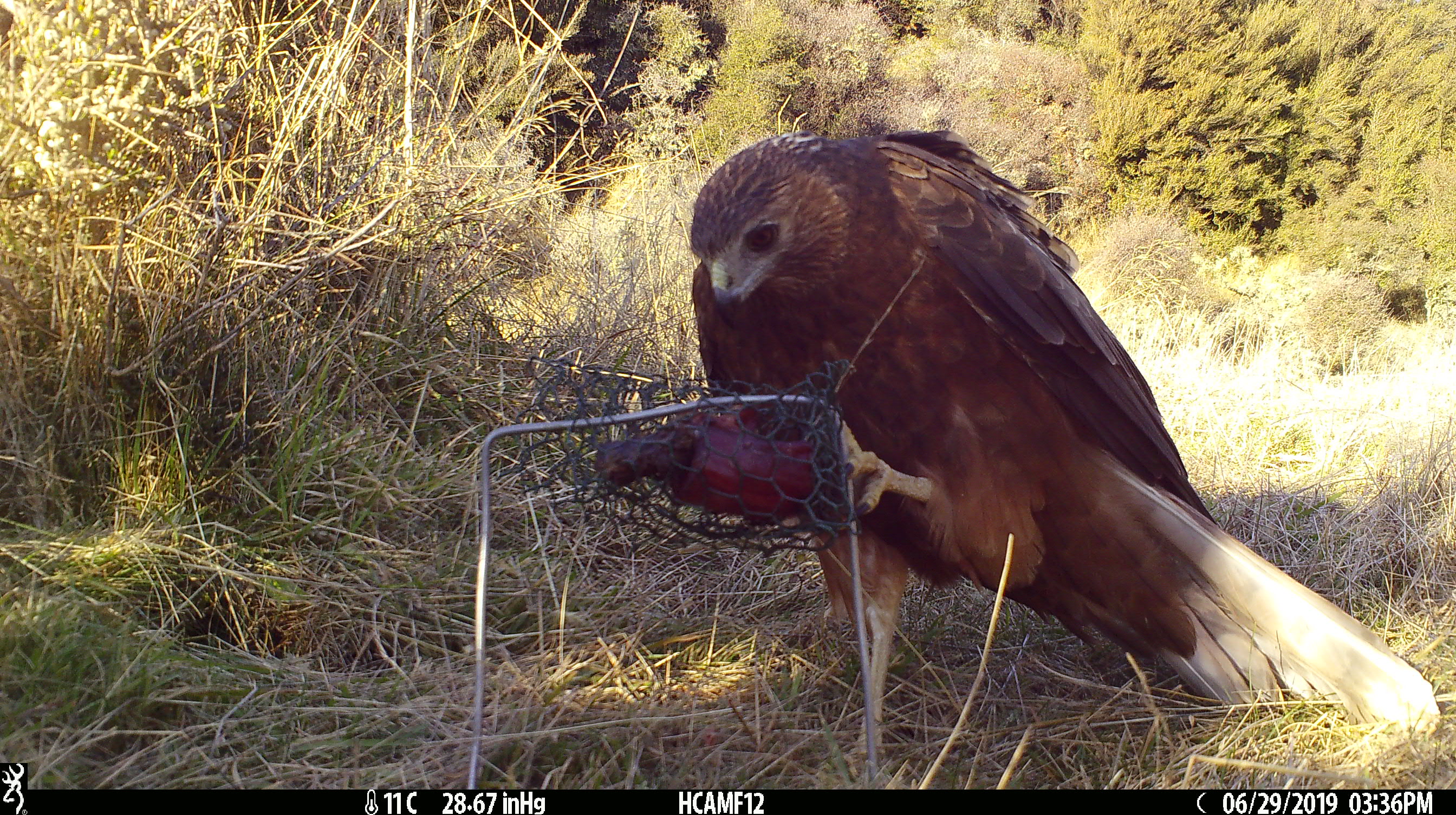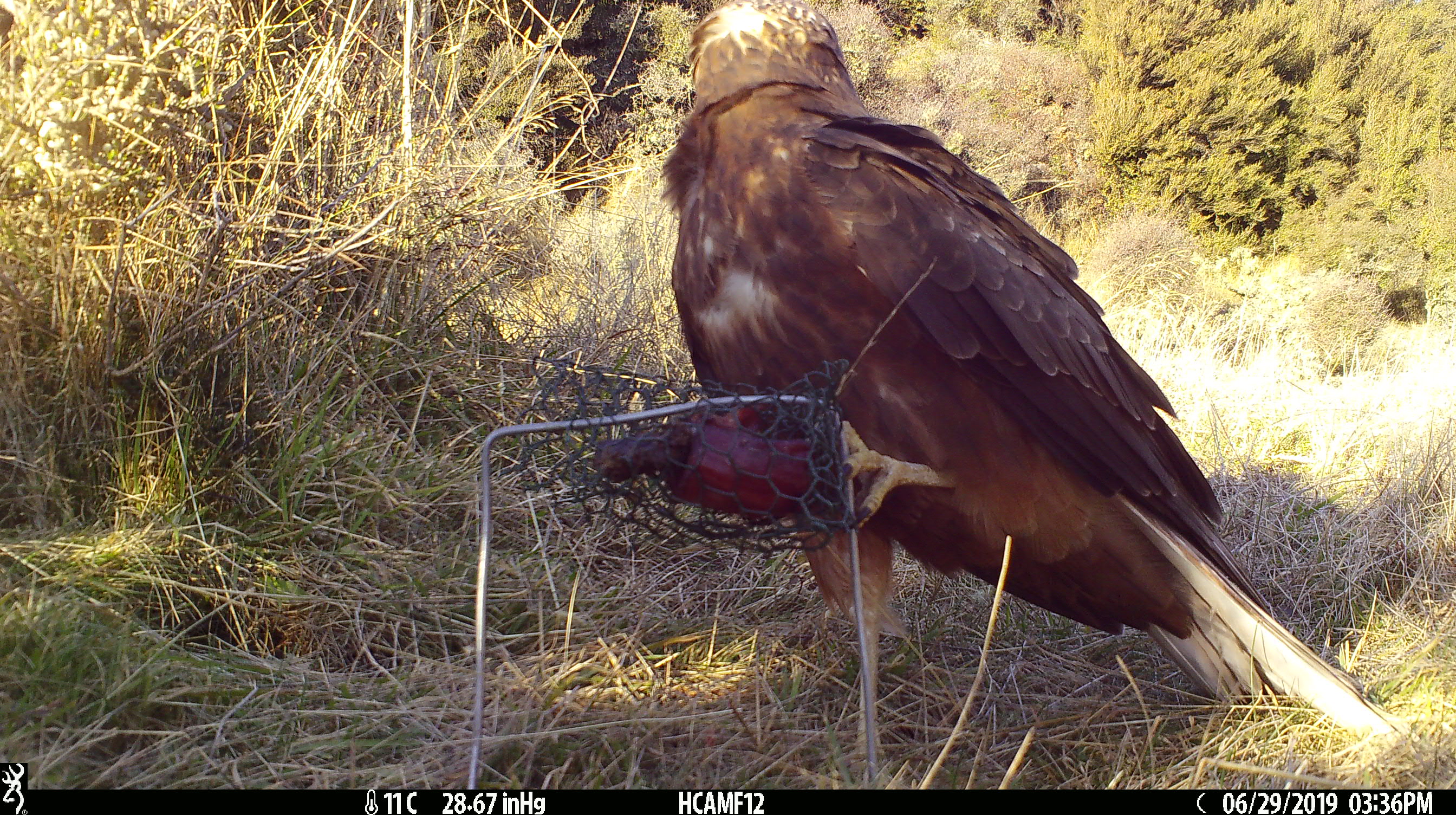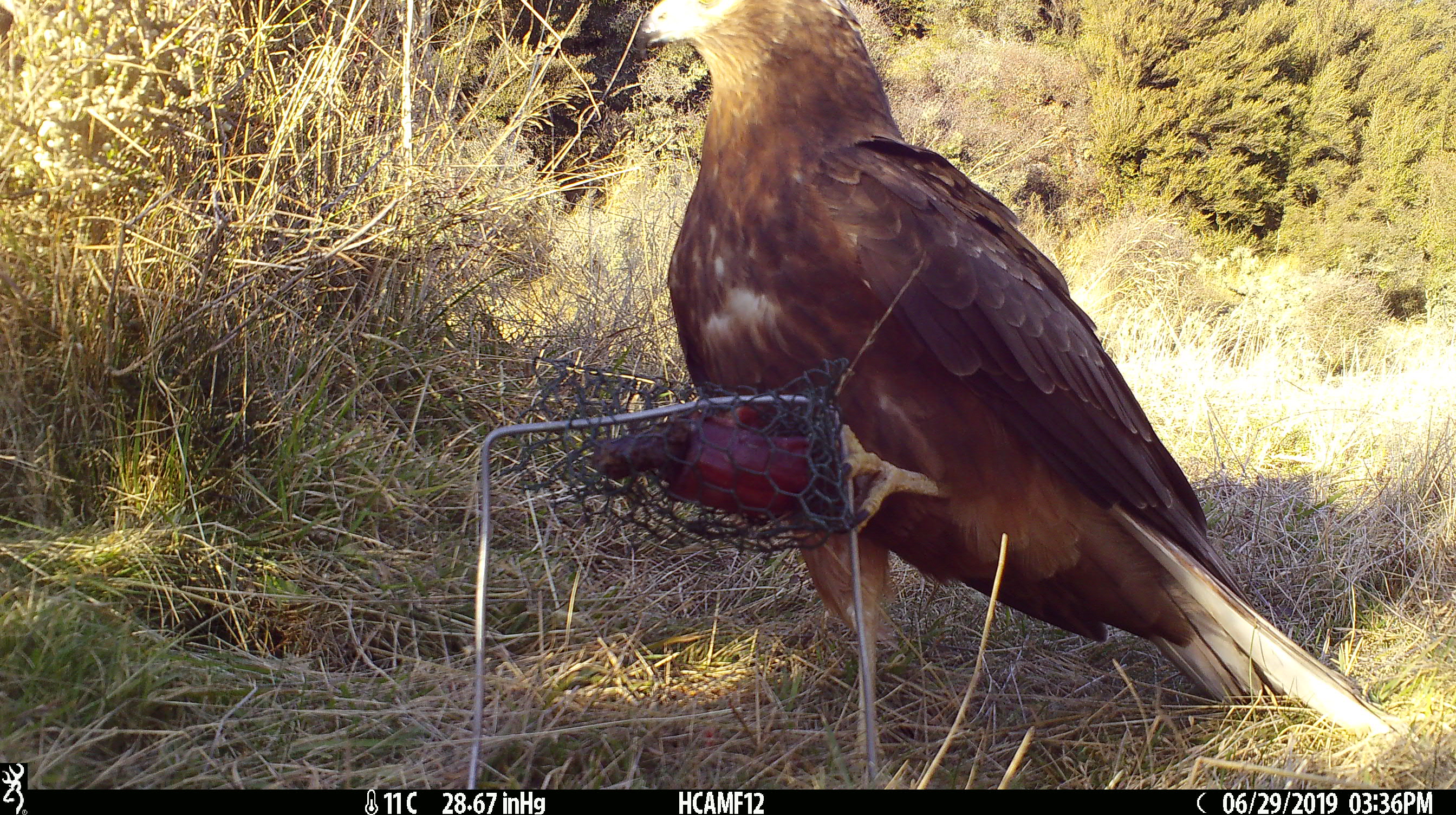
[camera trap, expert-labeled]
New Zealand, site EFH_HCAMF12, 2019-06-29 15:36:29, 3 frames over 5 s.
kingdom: Animalia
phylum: Chordata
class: Aves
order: Accipitriformes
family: Accipitridae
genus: Circus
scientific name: Circus approximans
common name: swamp harrier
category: harrier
Harrier (swamp harrier) (Circus approximans).